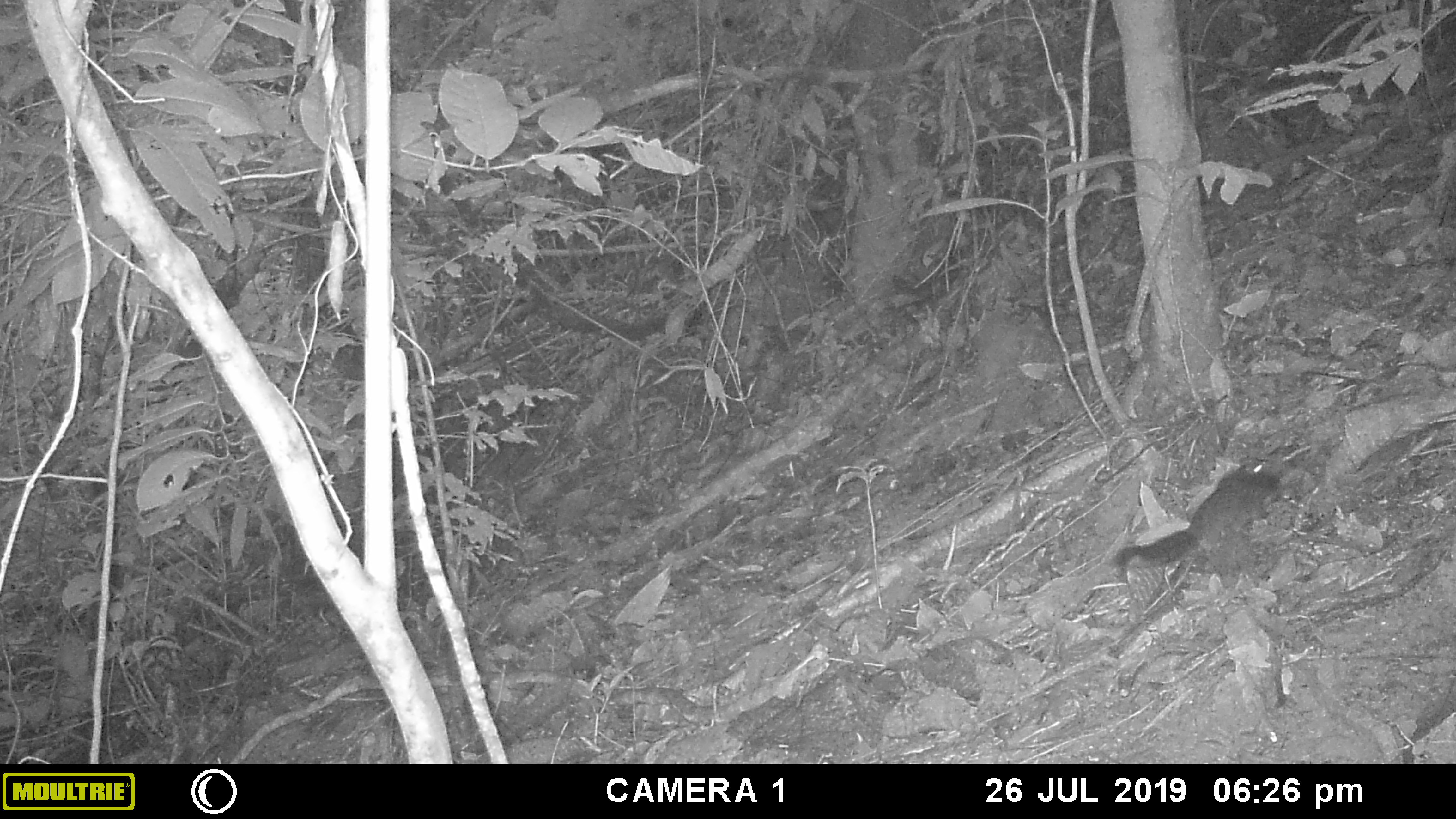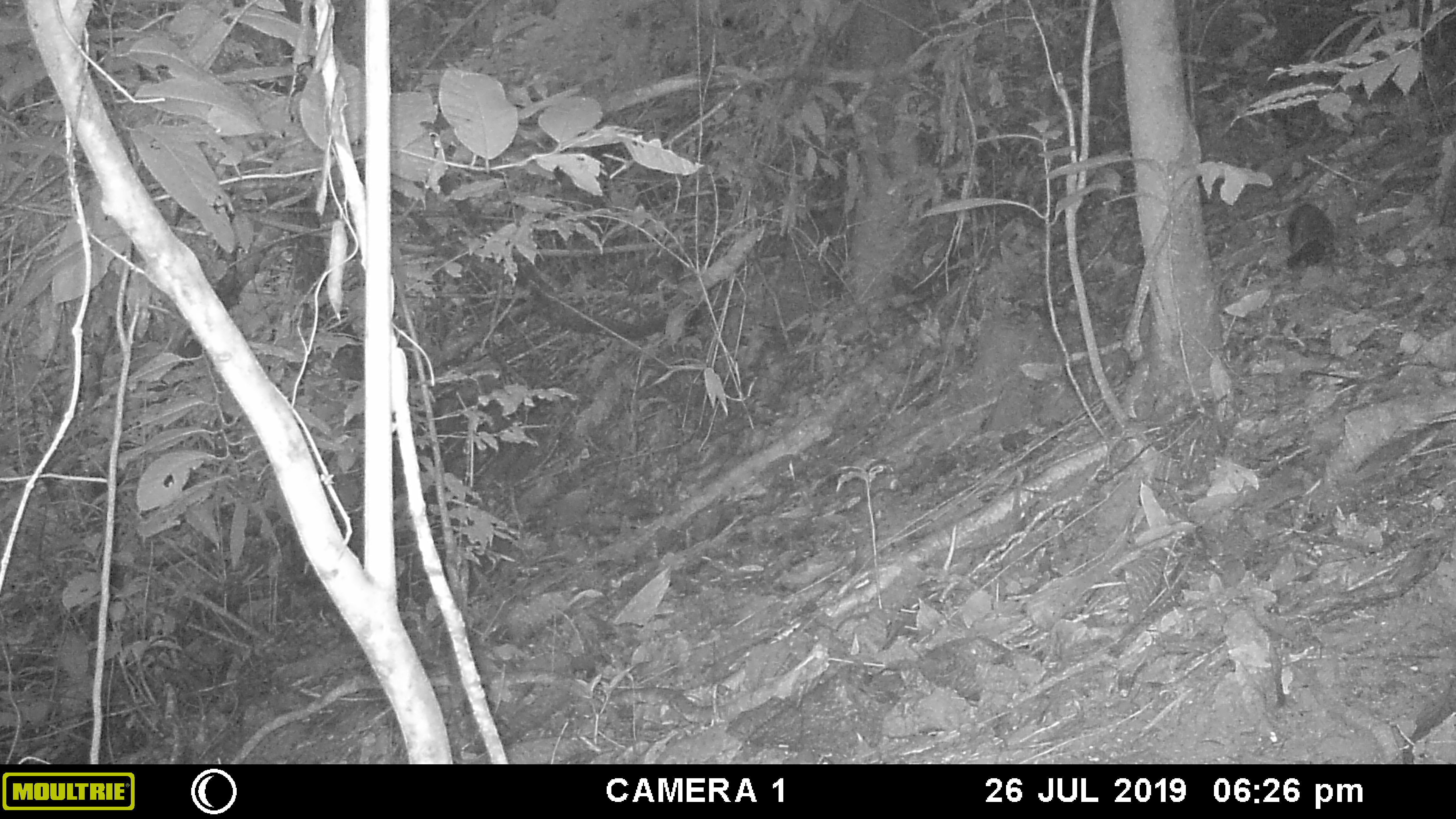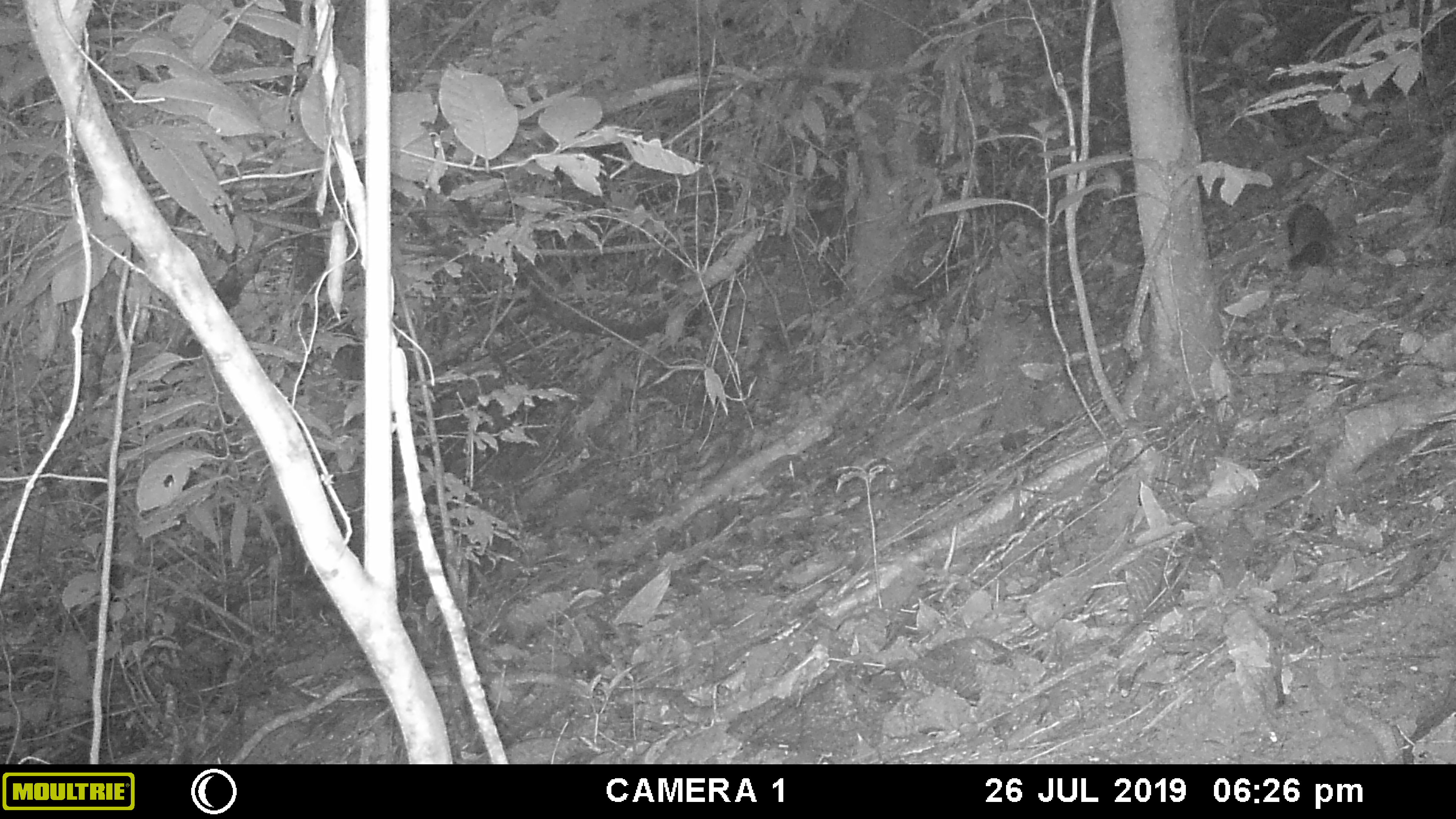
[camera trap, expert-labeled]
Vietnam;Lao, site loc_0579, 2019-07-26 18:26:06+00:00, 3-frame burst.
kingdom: Animalia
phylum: Chordata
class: Mammalia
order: Rodentia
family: Sciuridae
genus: Dremomys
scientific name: Dremomys rufigenis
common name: red-cheeked squirrel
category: red cheeked squirrel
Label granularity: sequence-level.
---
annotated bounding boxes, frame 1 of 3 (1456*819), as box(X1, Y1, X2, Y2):
red cheeked squirrel: box(1113, 459, 1282, 586)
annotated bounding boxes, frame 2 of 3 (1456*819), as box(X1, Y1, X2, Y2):
red cheeked squirrel: box(1282, 203, 1337, 269)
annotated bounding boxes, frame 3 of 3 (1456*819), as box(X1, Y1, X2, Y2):
red cheeked squirrel: box(1286, 202, 1335, 272)